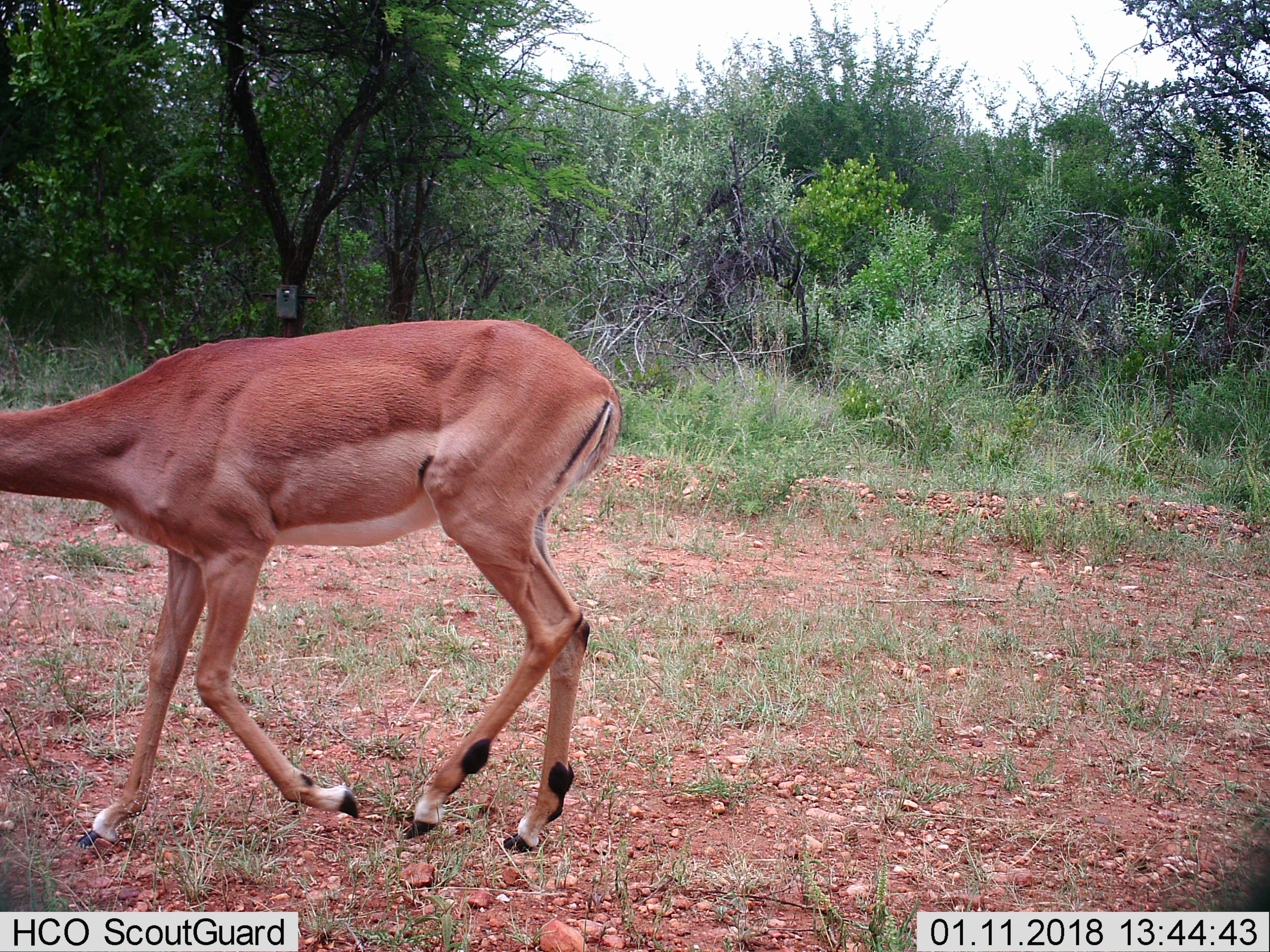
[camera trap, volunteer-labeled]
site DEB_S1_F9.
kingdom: Animalia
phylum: Chordata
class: Mammalia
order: Artiodactyla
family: Bovidae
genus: Aepyceros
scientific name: Aepyceros melampus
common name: impala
Impala (Aepyceros melampus), count 1. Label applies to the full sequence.